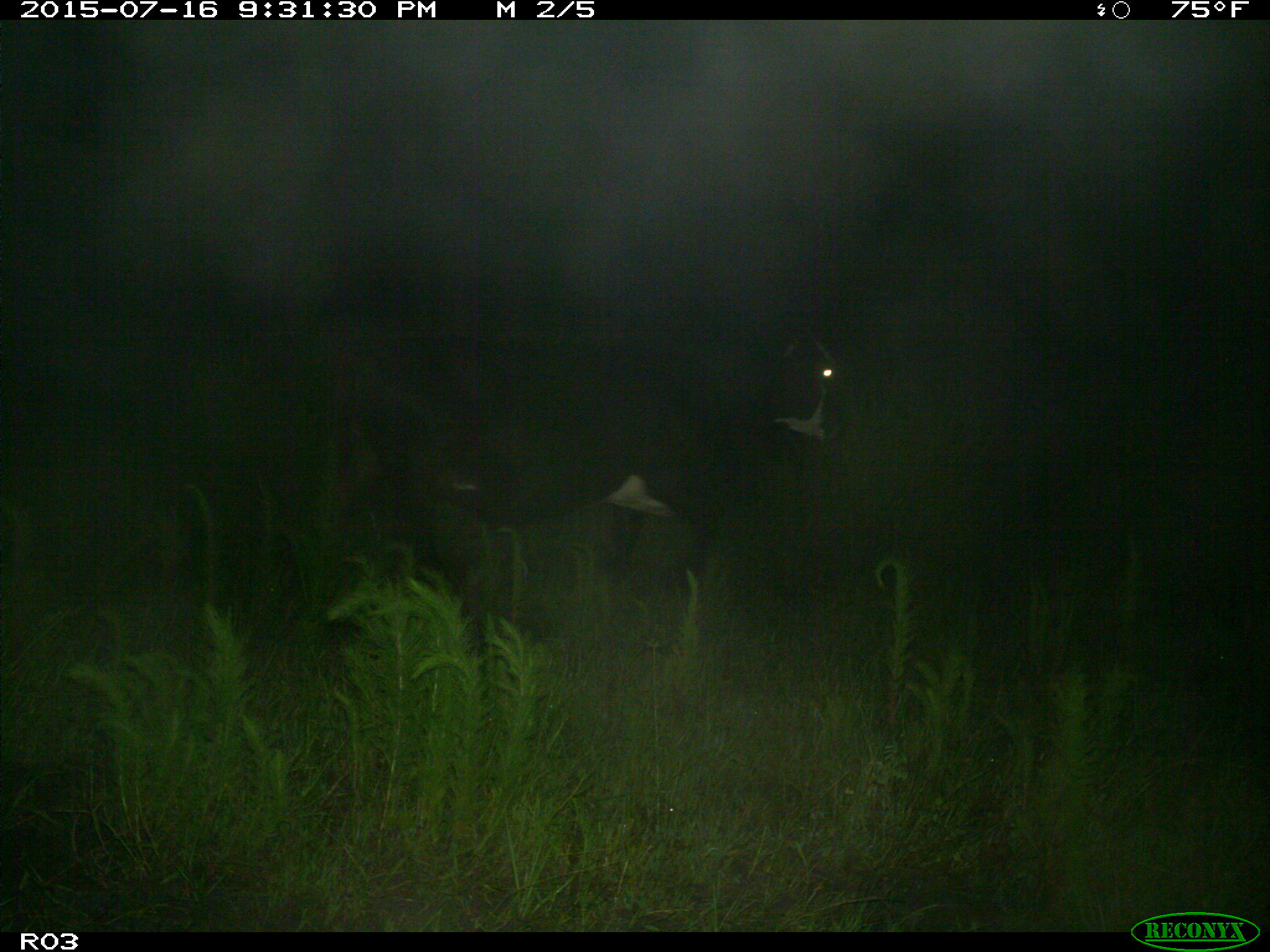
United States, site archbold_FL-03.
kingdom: Animalia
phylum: Chordata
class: Mammalia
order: Artiodactyla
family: Bovidae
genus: Bos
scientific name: Bos taurus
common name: domestic cow